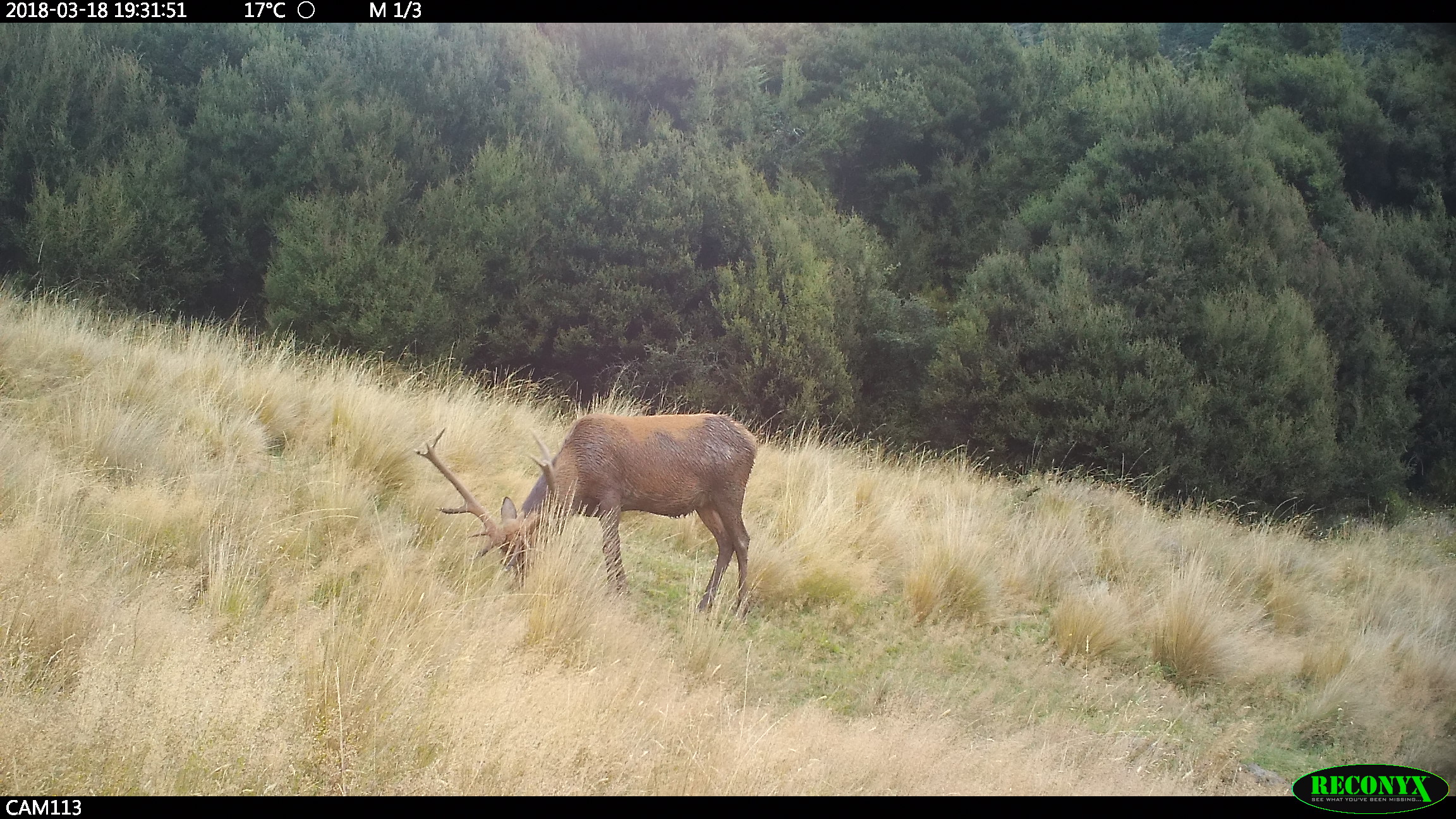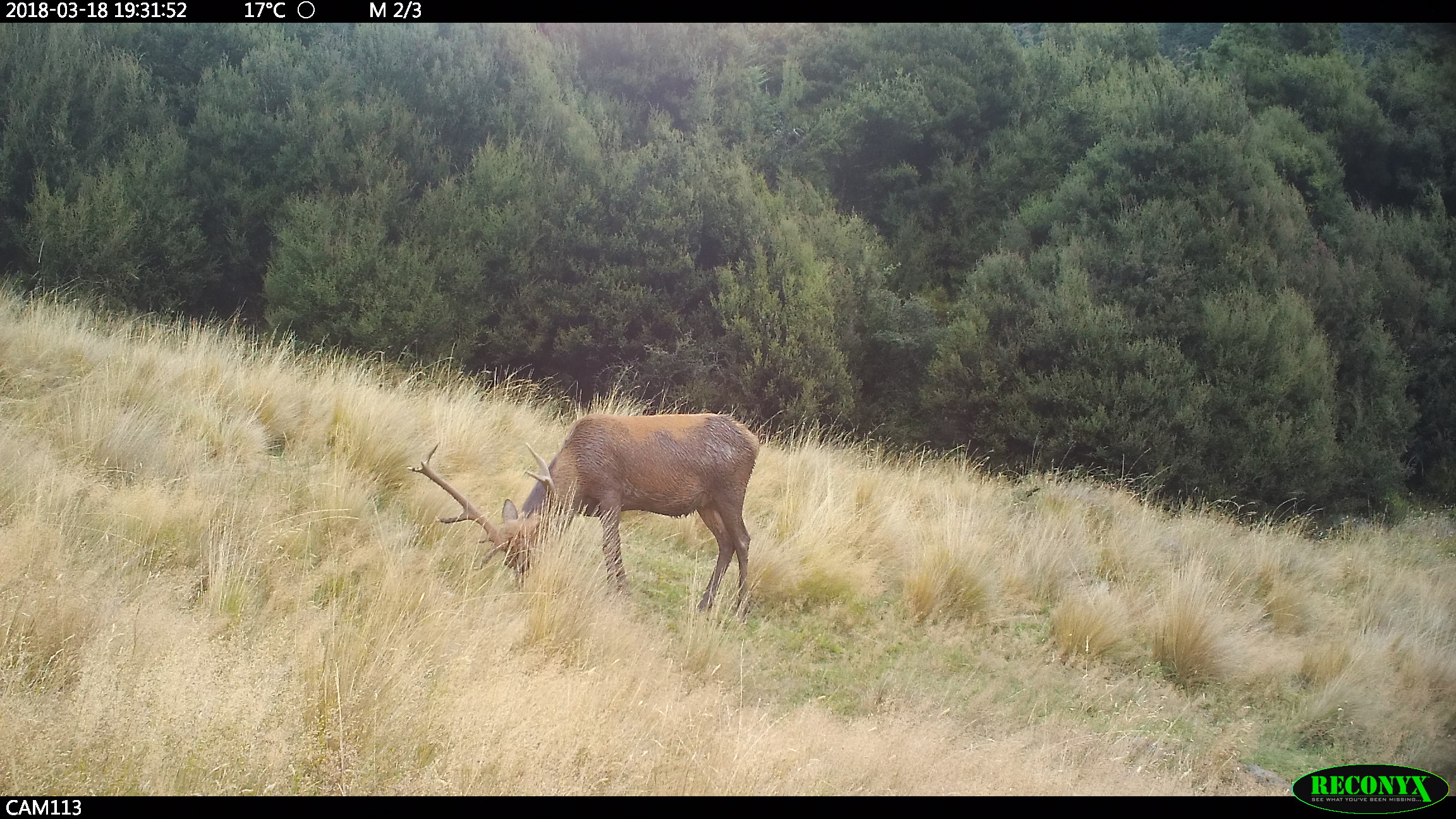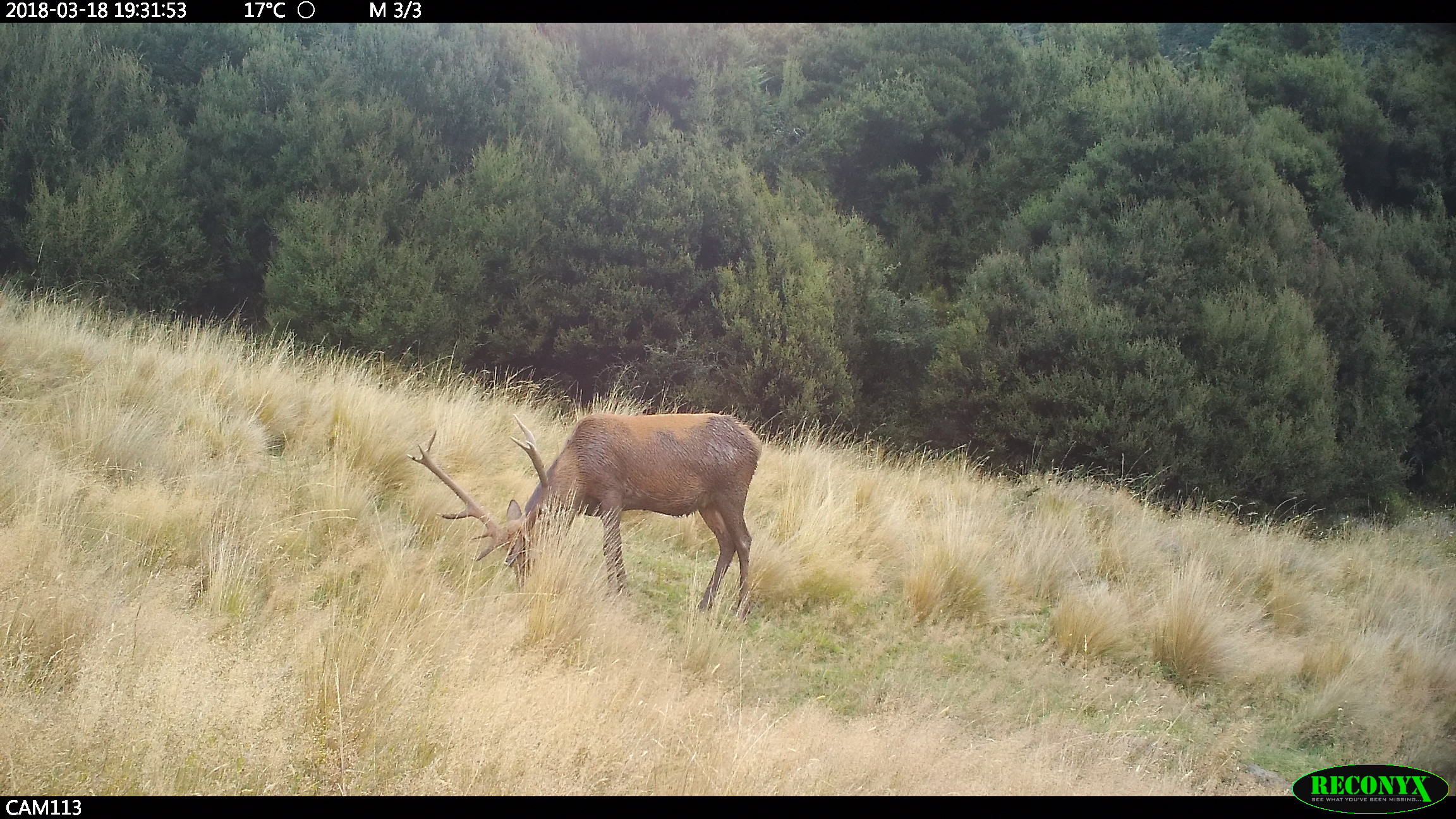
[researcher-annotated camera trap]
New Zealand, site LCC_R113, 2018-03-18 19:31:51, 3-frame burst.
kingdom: Animalia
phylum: Chordata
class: Mammalia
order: Artiodactyla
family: Cervidae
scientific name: Cervidae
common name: deer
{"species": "deer (Cervidae)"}